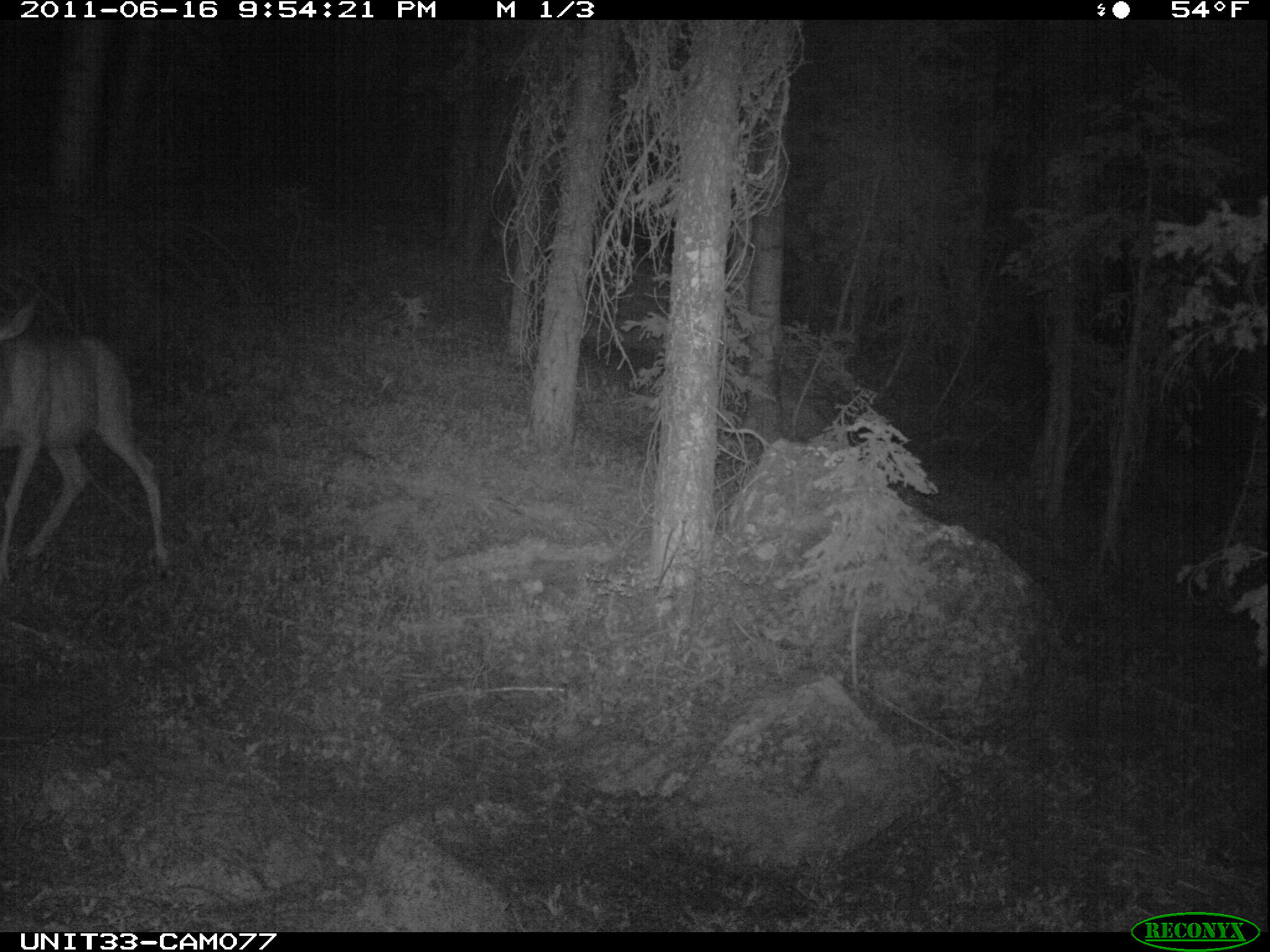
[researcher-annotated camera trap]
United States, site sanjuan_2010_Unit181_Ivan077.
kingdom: Animalia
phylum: Chordata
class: Mammalia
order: Artiodactyla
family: Cervidae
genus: Odocoileus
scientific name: Odocoileus hemionus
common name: mule deer